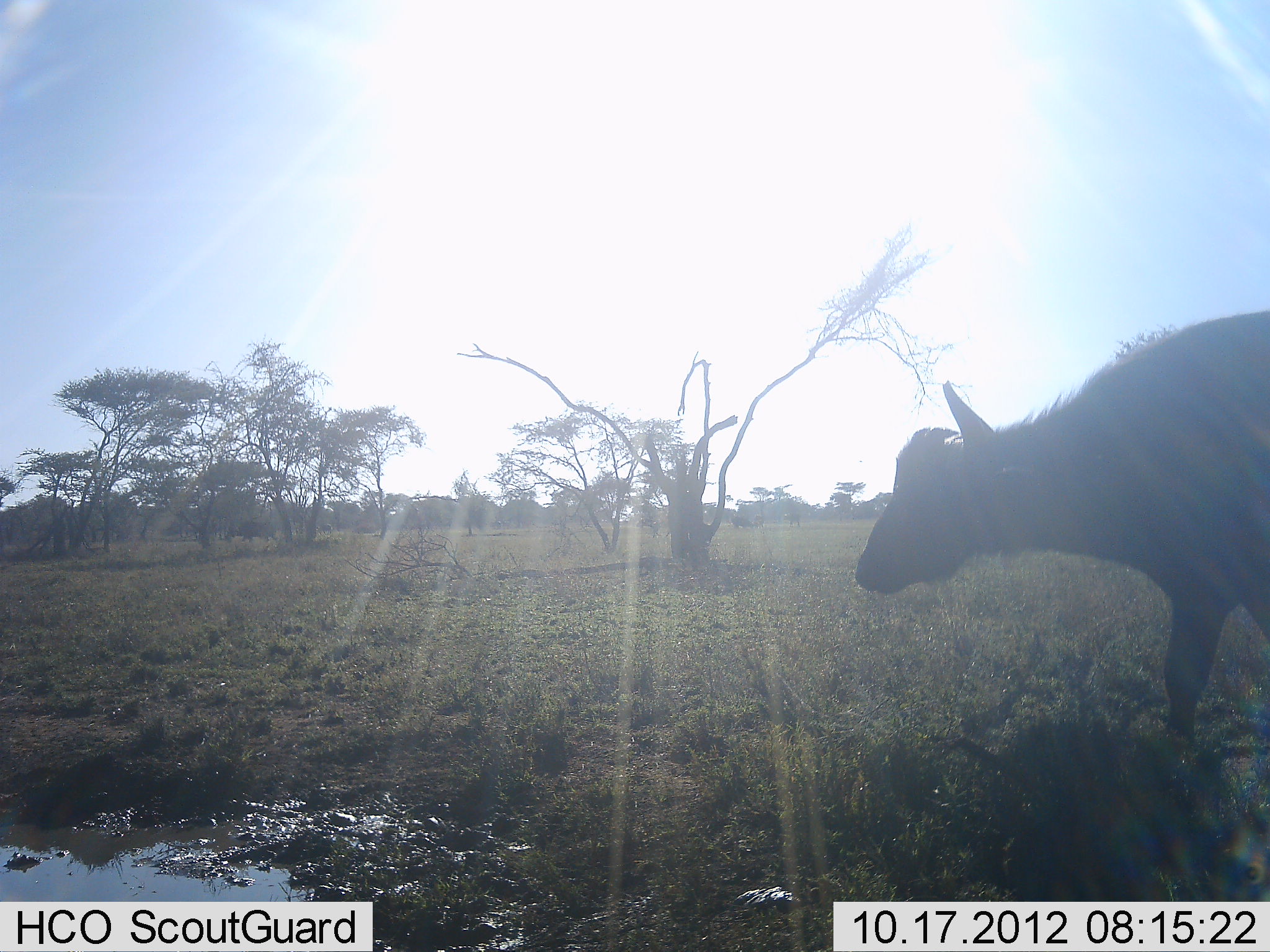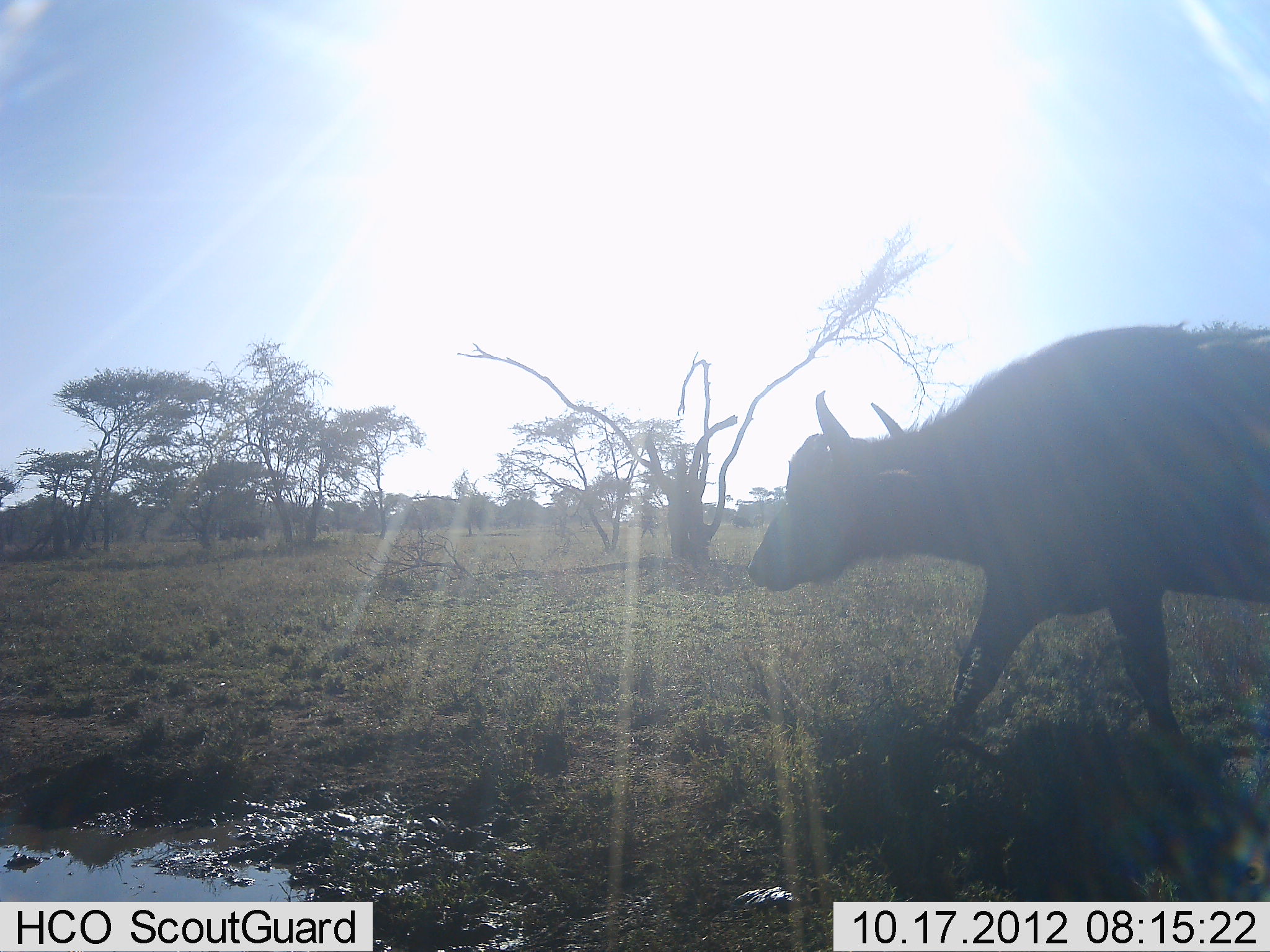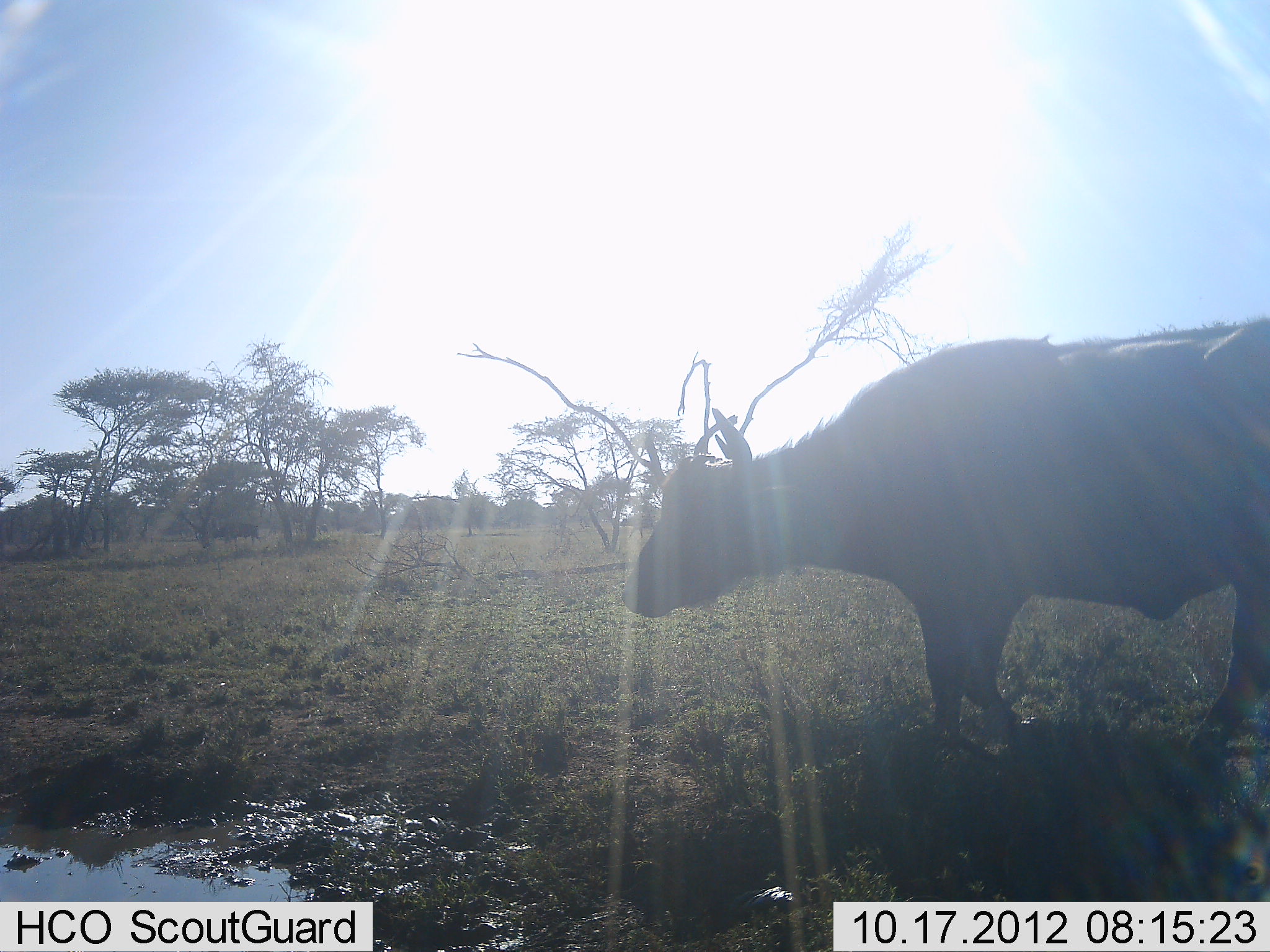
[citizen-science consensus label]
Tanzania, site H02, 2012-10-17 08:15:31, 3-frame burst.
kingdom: Animalia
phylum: Chordata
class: Mammalia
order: Artiodactyla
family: Bovidae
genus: Syncerus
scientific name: Syncerus caffer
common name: cape buffalo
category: buffalo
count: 1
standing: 0%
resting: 0%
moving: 100%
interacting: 0%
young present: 0%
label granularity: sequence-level